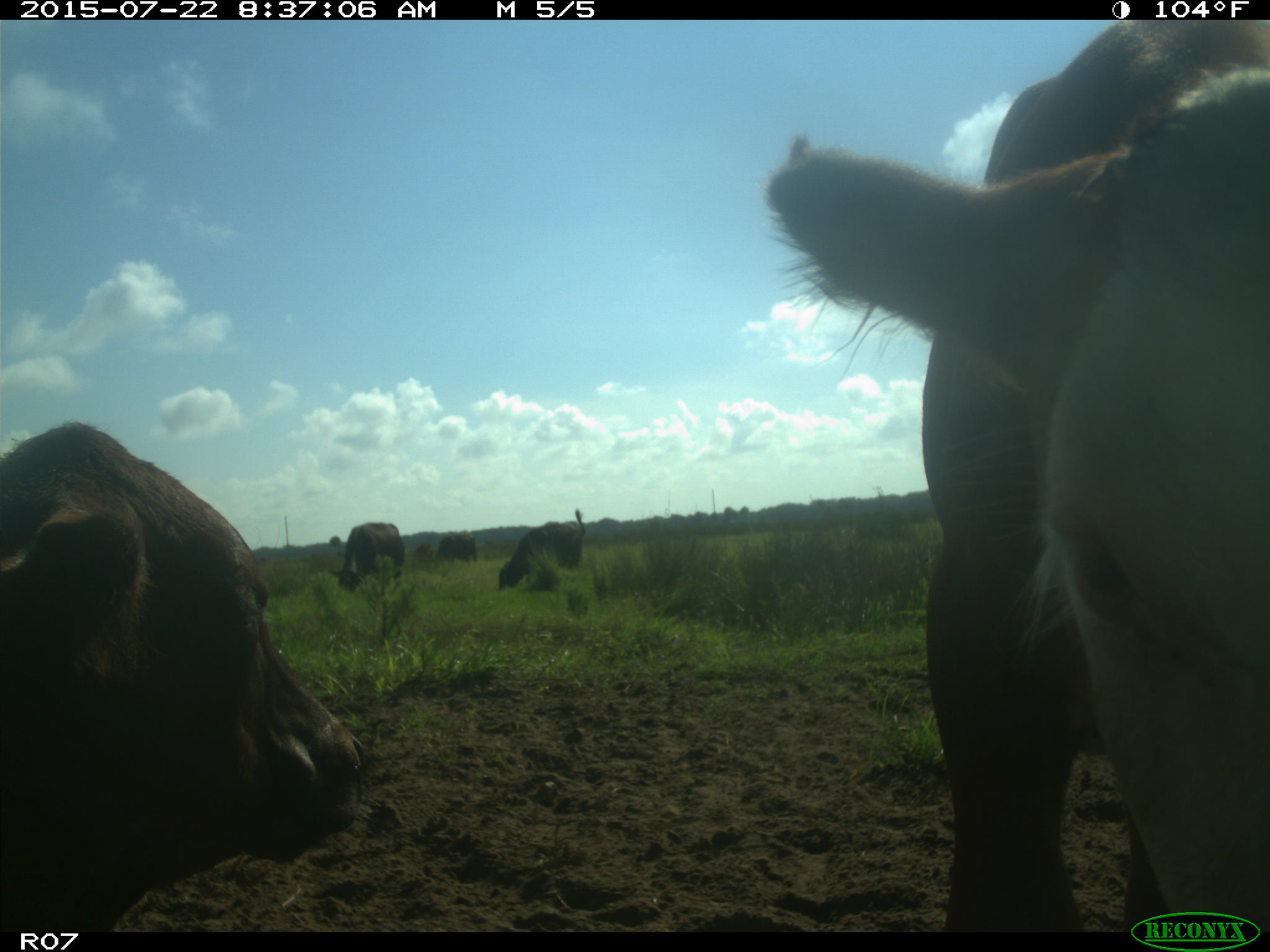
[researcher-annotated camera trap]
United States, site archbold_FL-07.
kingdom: Animalia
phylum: Chordata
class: Mammalia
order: Artiodactyla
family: Bovidae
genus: Bos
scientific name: Bos taurus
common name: domestic cow